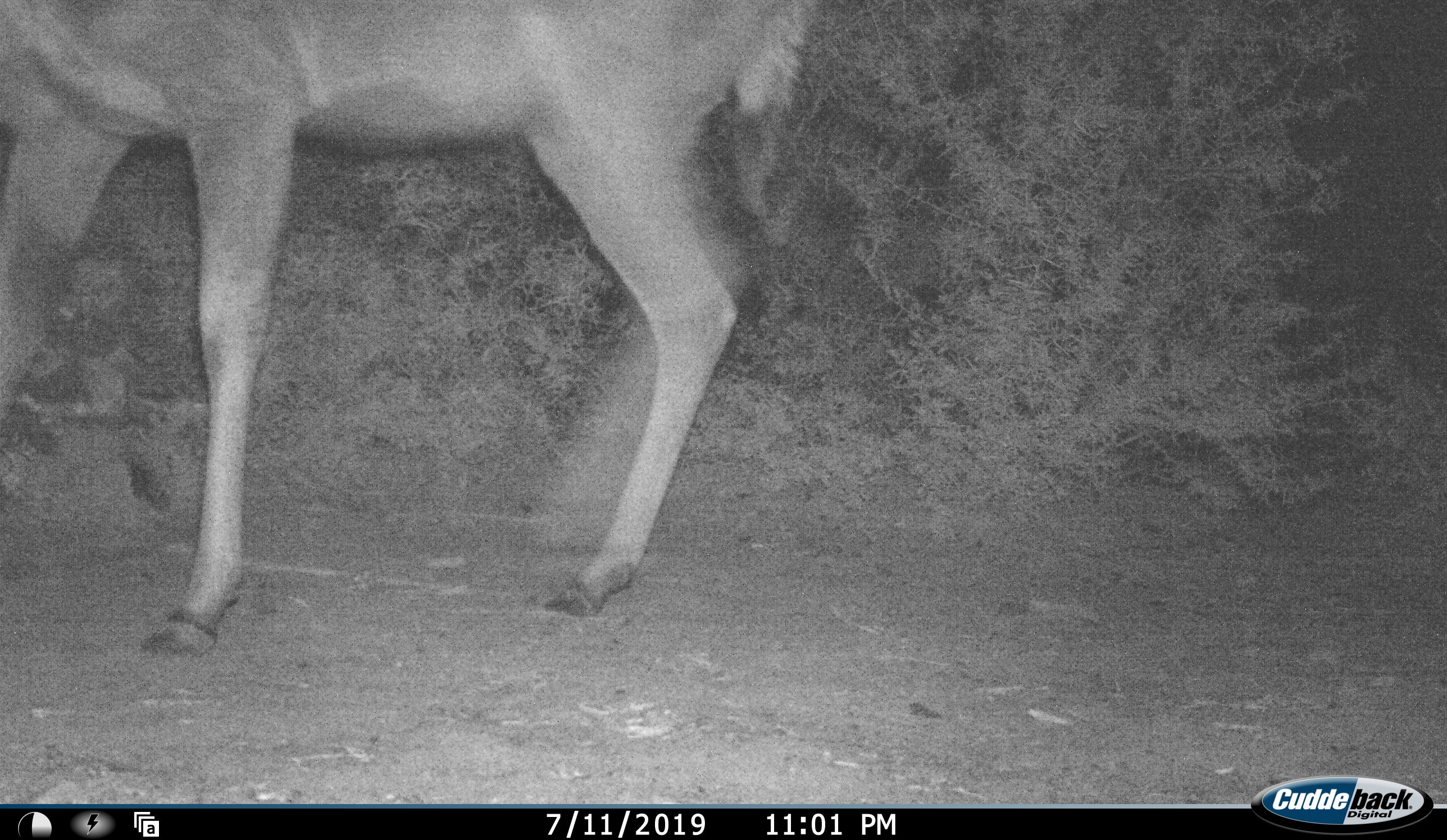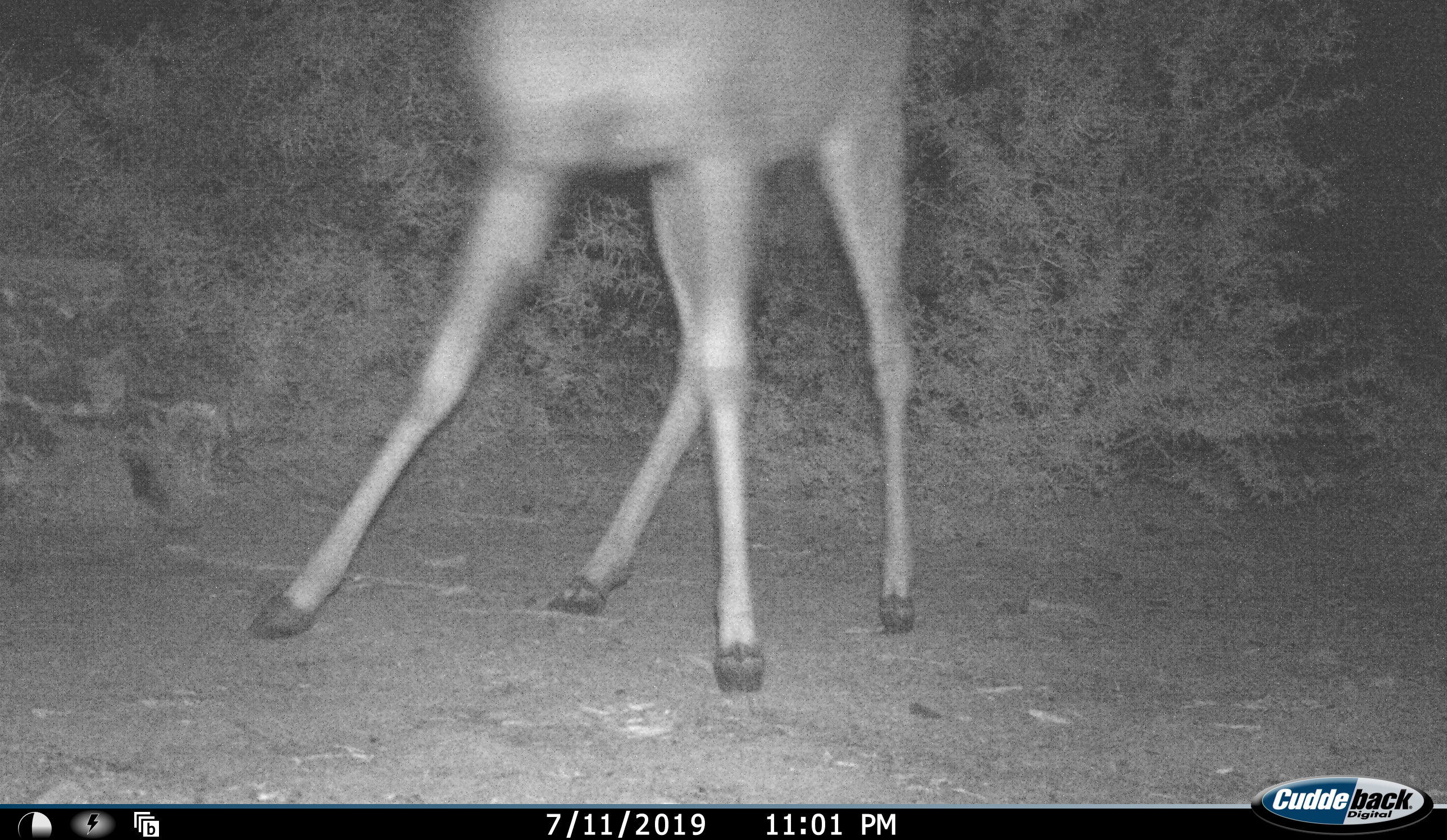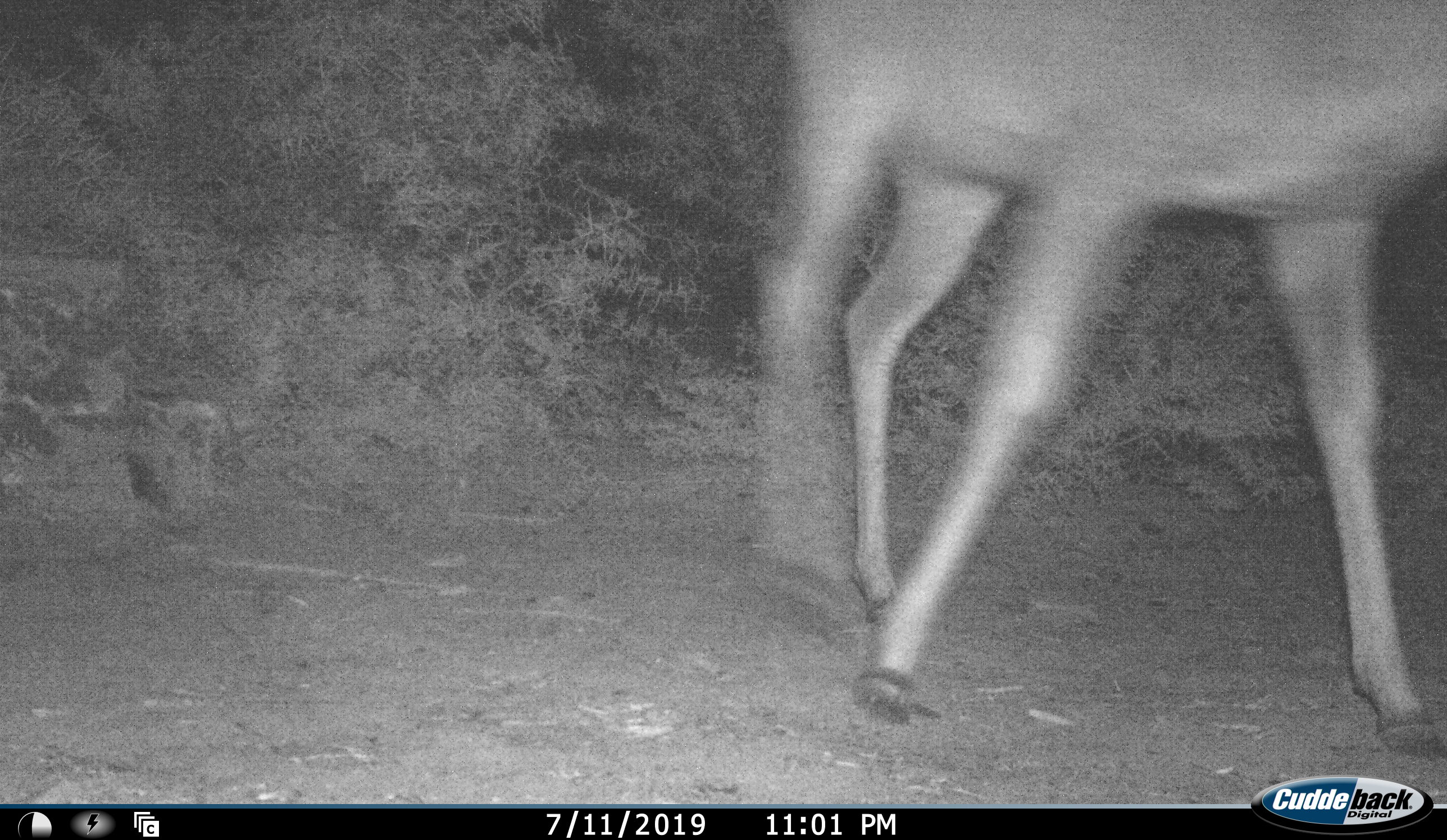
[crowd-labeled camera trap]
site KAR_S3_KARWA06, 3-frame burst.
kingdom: Animalia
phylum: Chordata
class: Mammalia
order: Artiodactyla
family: Bovidae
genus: Tragelaphus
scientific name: Tragelaphus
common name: kudu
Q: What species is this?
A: Kudu (Tragelaphus).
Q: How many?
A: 1.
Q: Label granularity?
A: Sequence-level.